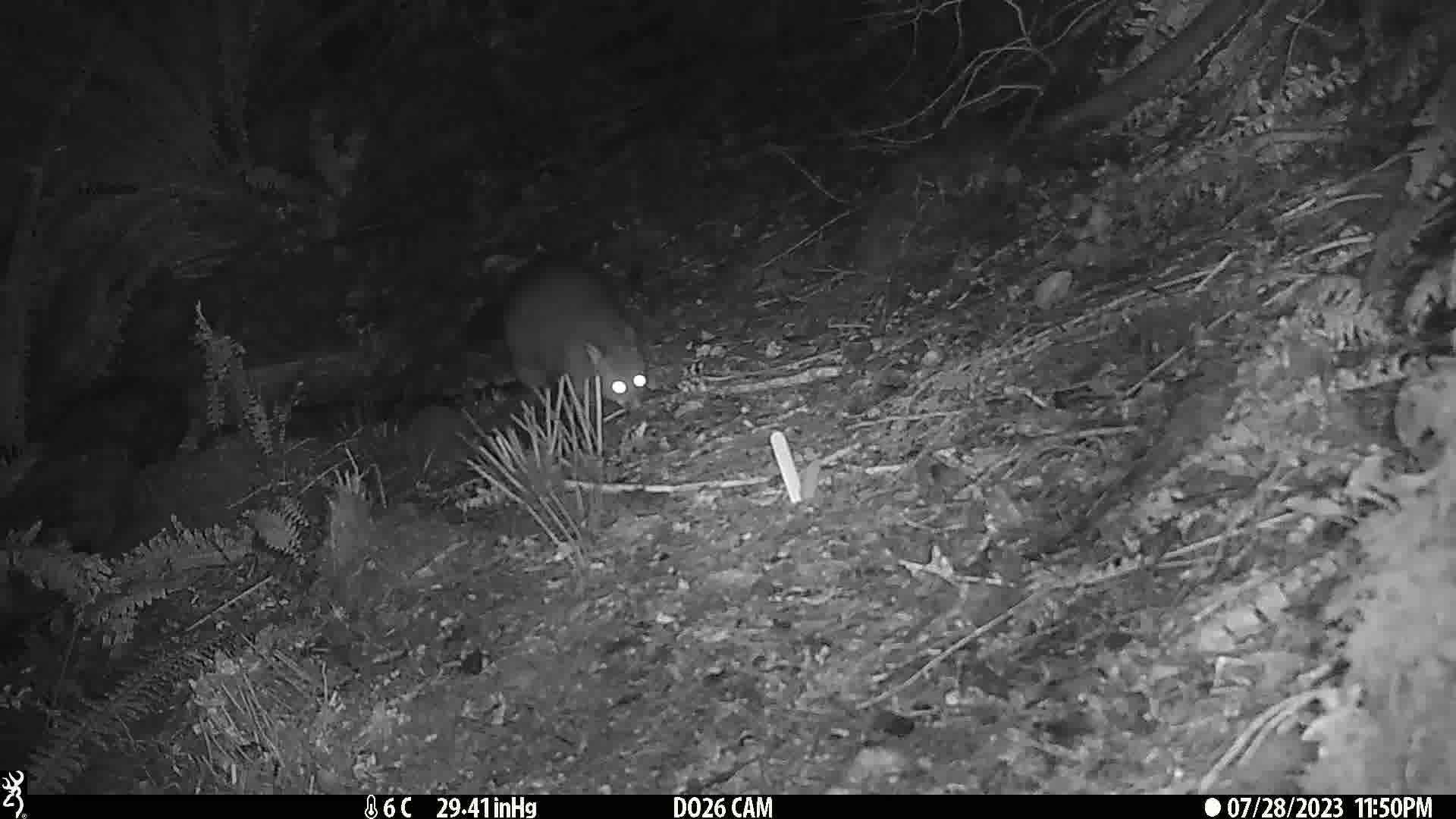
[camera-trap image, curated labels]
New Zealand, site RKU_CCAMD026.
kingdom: Animalia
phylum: Chordata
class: Mammalia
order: Diprotodontia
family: Phalangeridae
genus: Trichosurus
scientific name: Trichosurus vulpecula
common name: common brushtail possum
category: possum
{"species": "possum (common brushtail possum) (Trichosurus vulpecula)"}